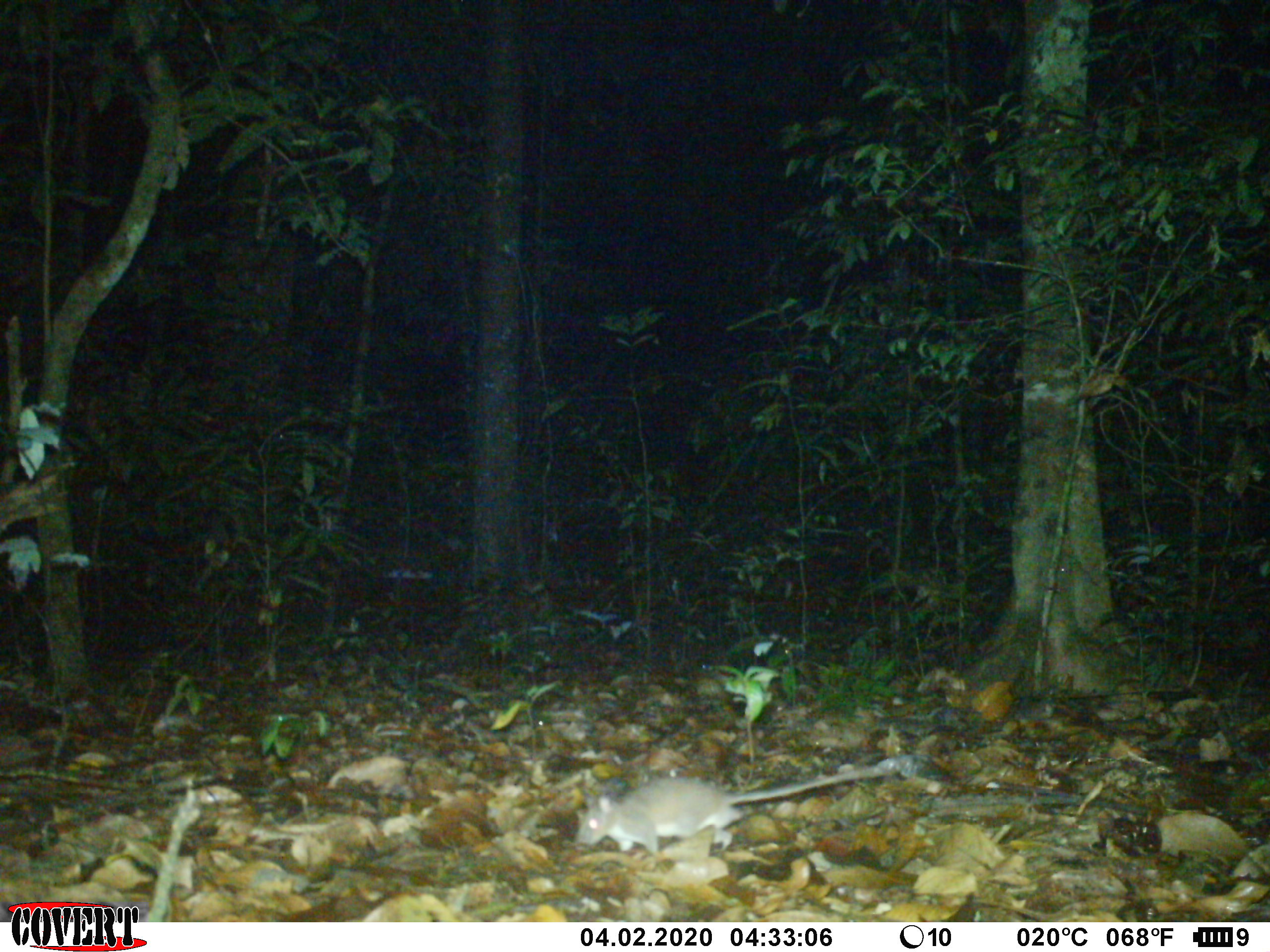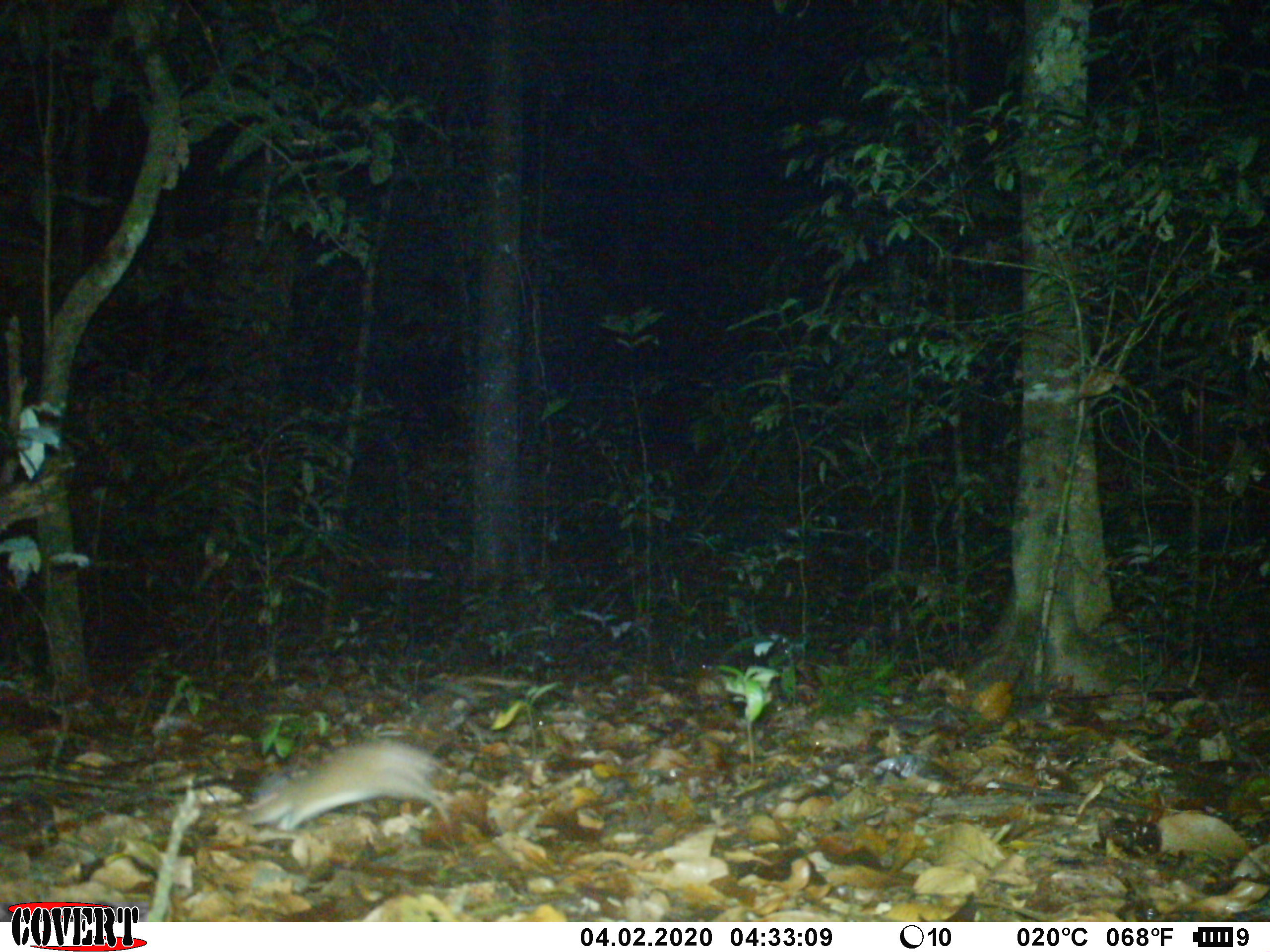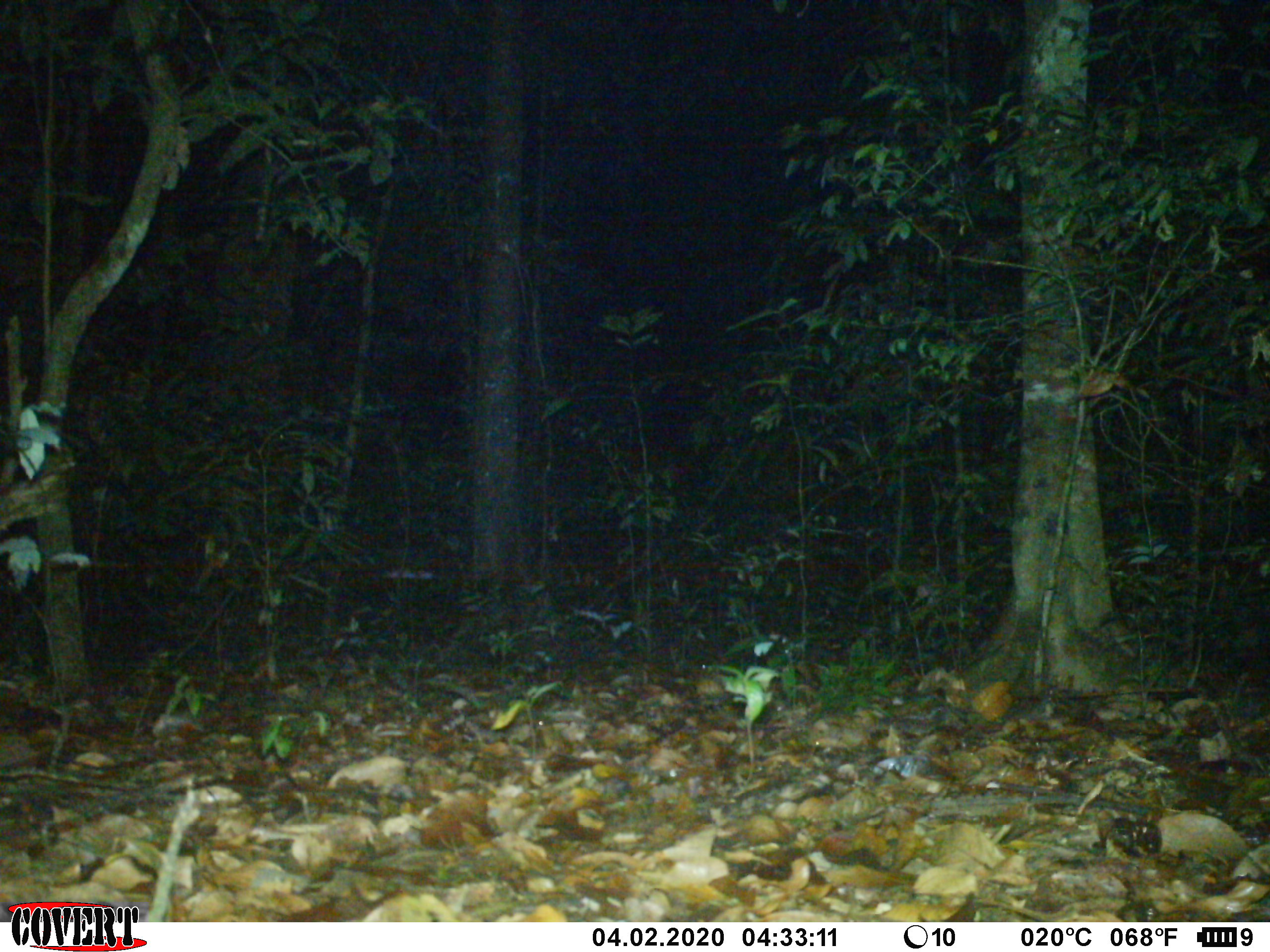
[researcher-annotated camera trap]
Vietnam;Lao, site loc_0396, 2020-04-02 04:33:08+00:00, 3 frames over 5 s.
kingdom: Animalia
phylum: Chordata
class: Mammalia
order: Rodentia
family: Muridae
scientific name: Muridae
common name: old-world mice and rats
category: unidentified murid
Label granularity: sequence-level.